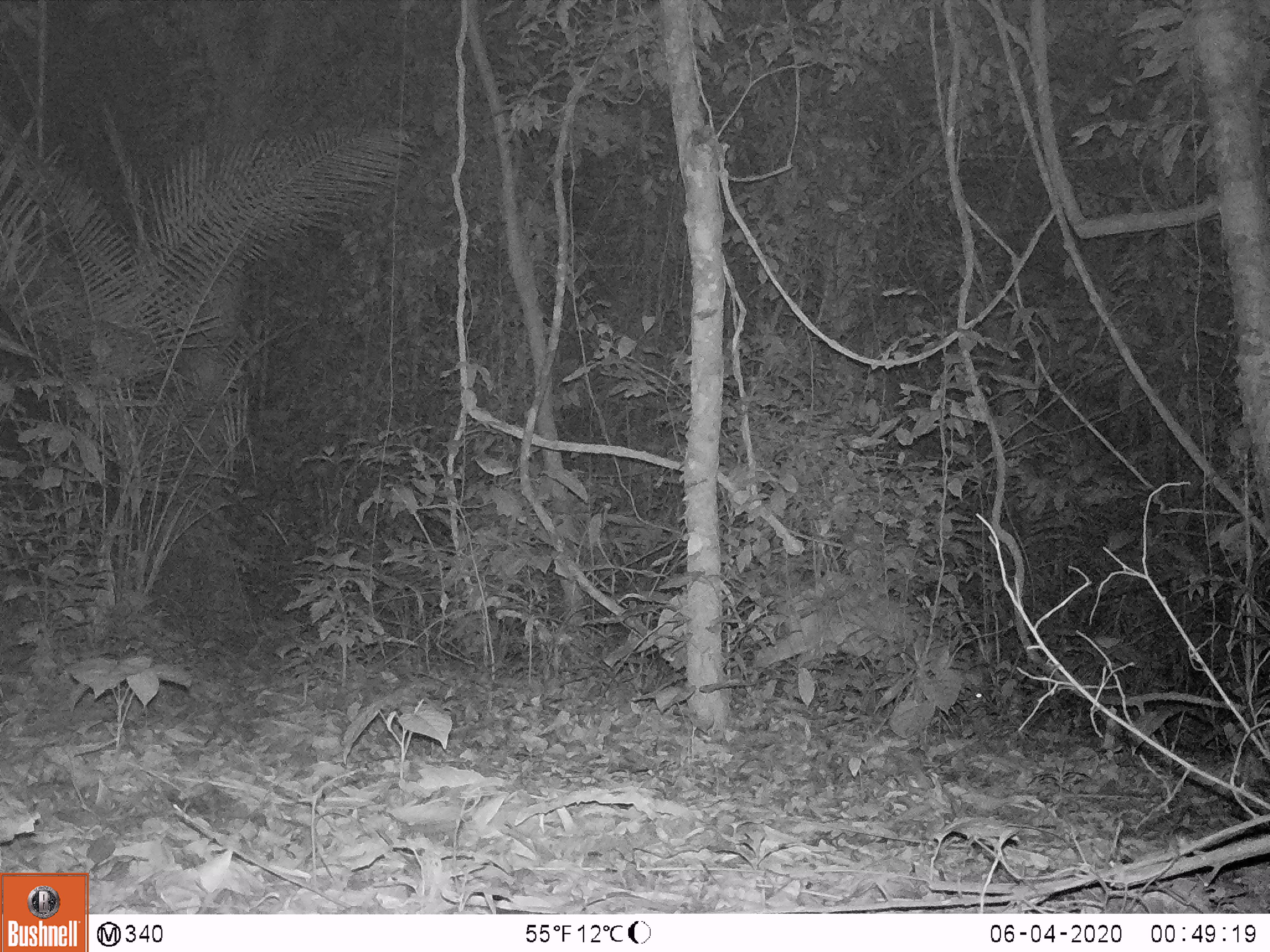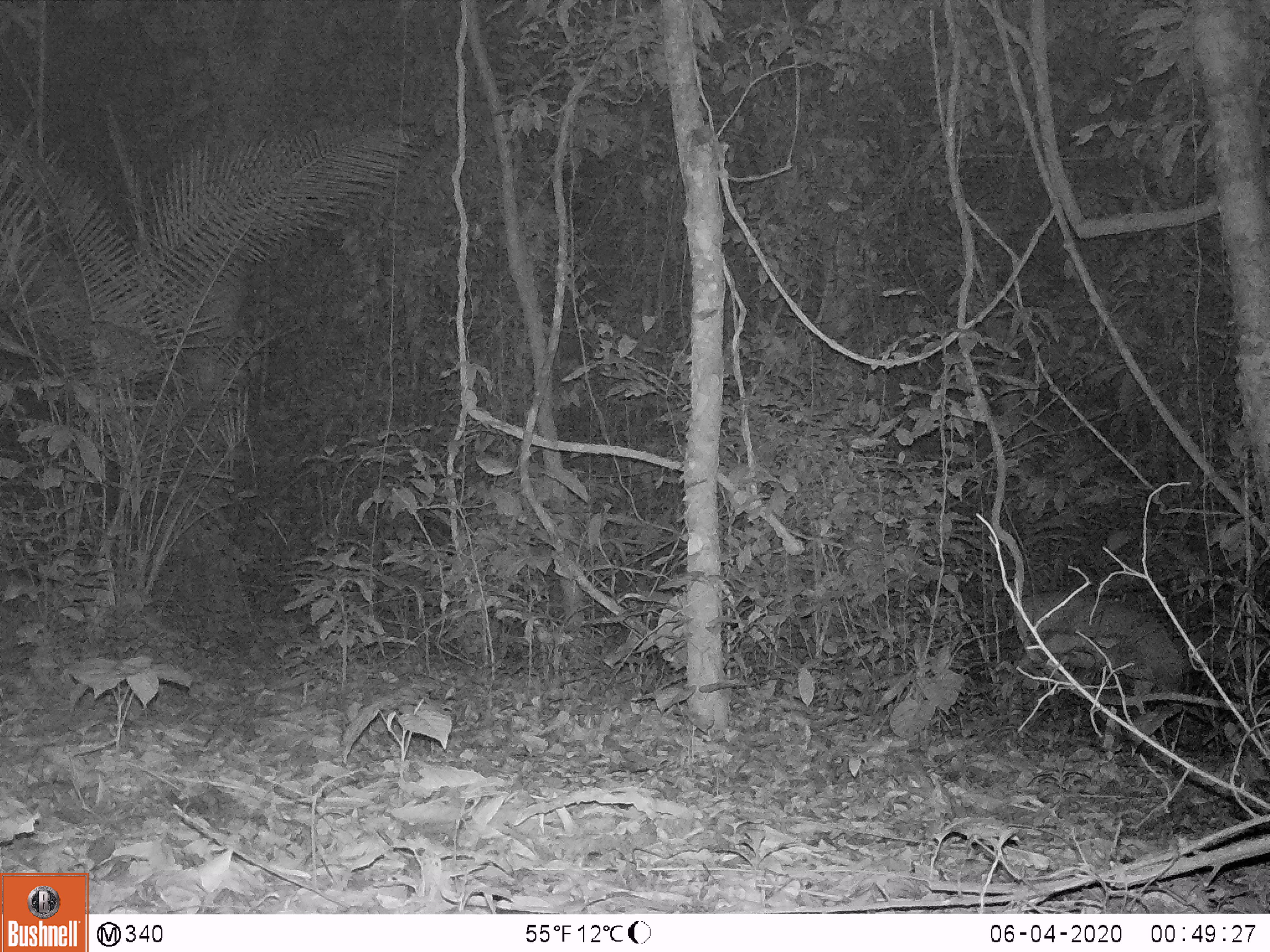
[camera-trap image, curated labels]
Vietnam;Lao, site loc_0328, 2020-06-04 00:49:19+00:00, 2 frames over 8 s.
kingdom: Animalia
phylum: Chordata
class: Mammalia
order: Artiodactyla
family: Cervidae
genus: Muntiacus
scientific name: Muntiacus vuquangensis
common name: large-antlered muntjac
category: large antlered muntjac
Large antlered muntjac (large-antlered muntjac) (Muntiacus vuquangensis). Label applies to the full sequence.